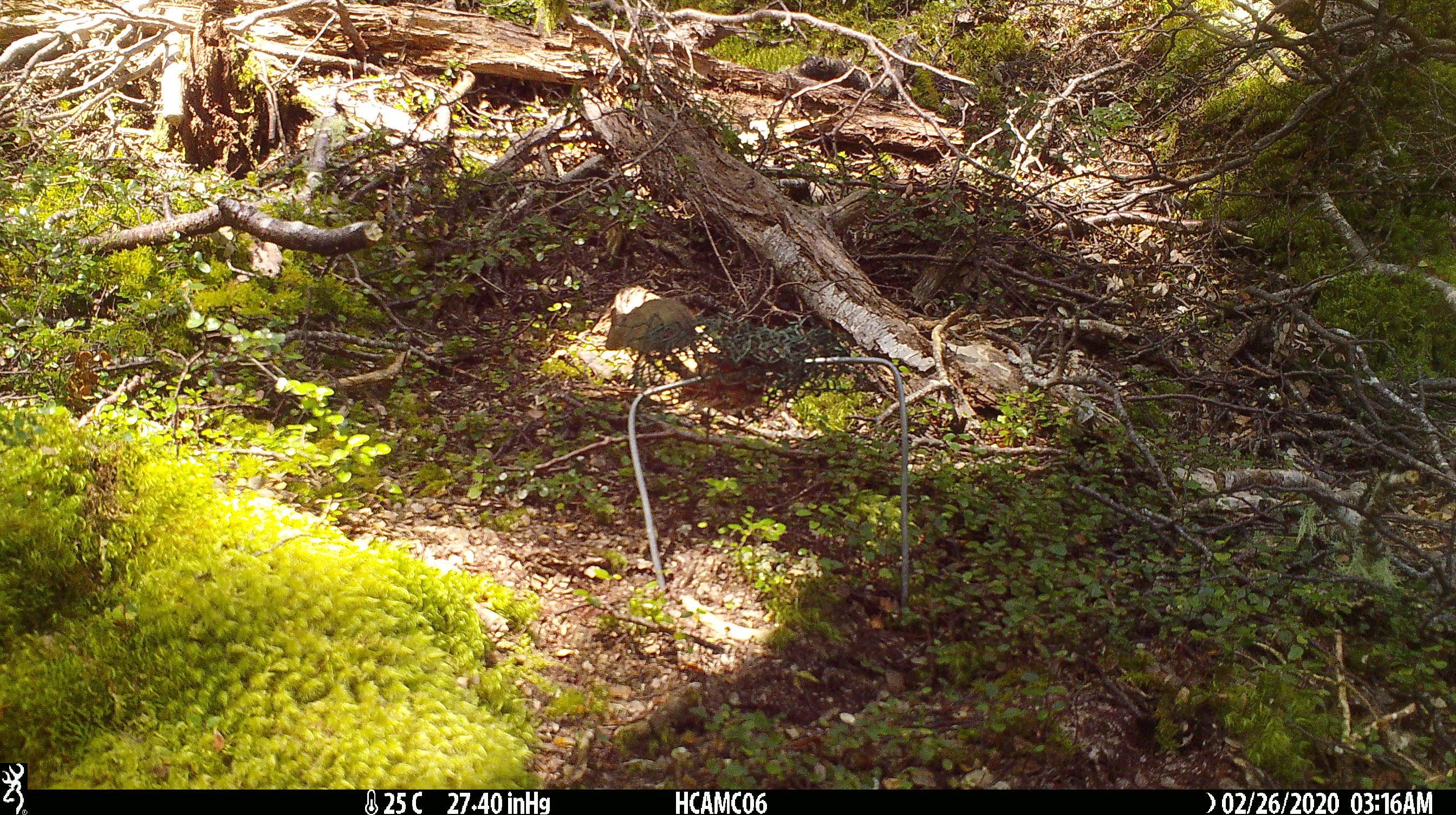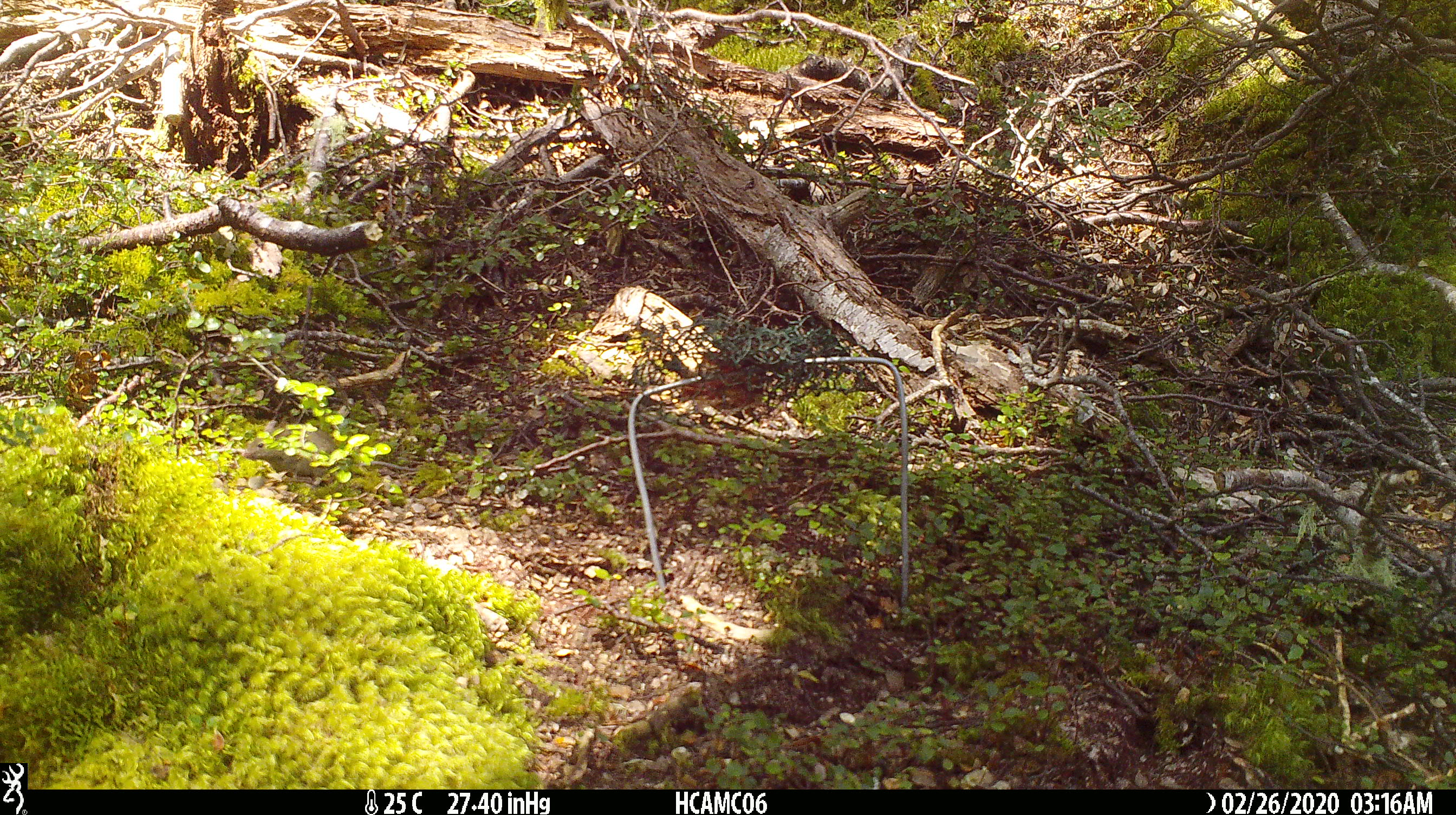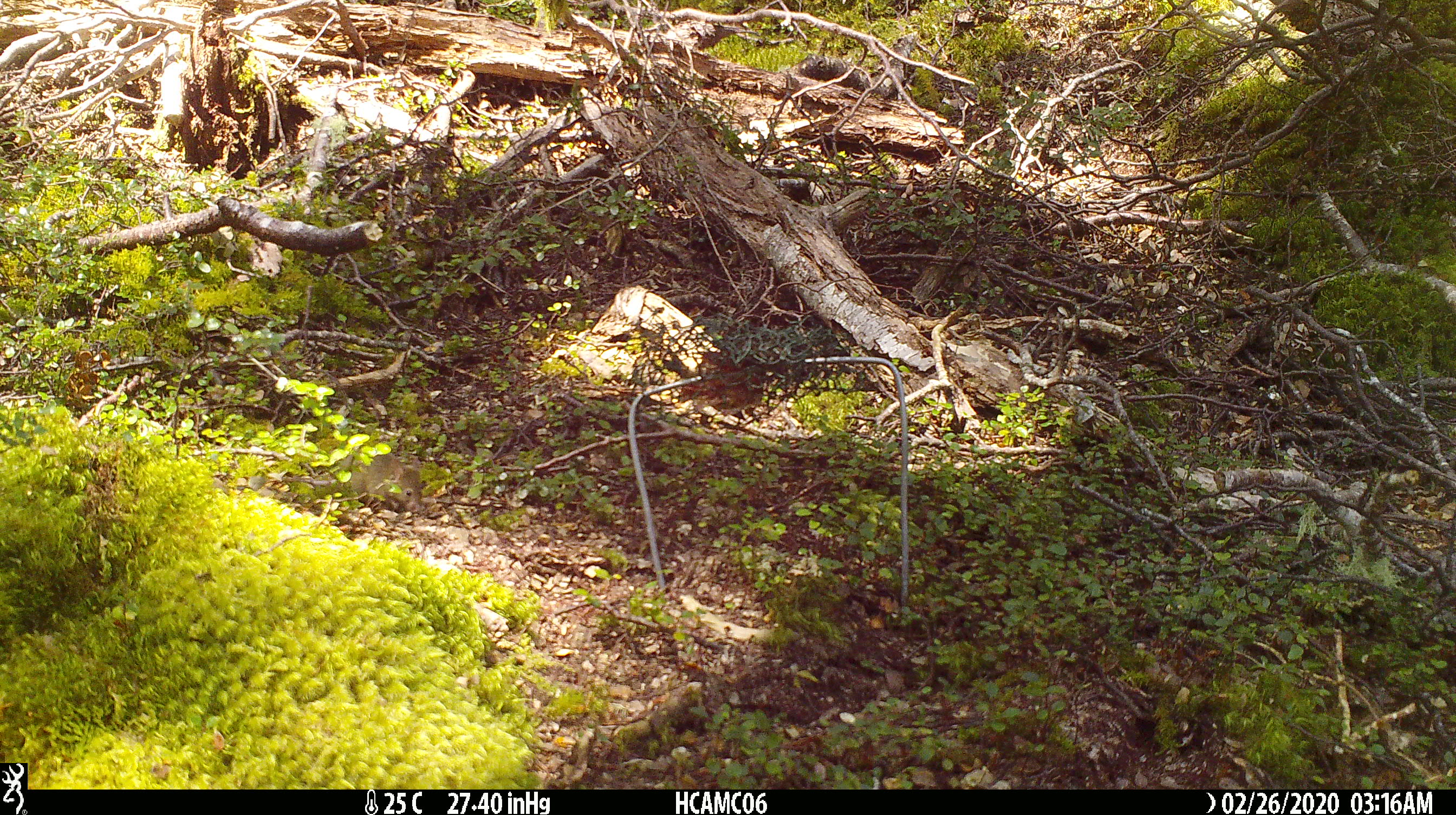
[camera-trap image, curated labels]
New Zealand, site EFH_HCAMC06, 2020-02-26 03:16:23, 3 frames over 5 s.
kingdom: Animalia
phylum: Chordata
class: Mammalia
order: Rodentia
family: Muridae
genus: Mus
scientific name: Mus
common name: mouse